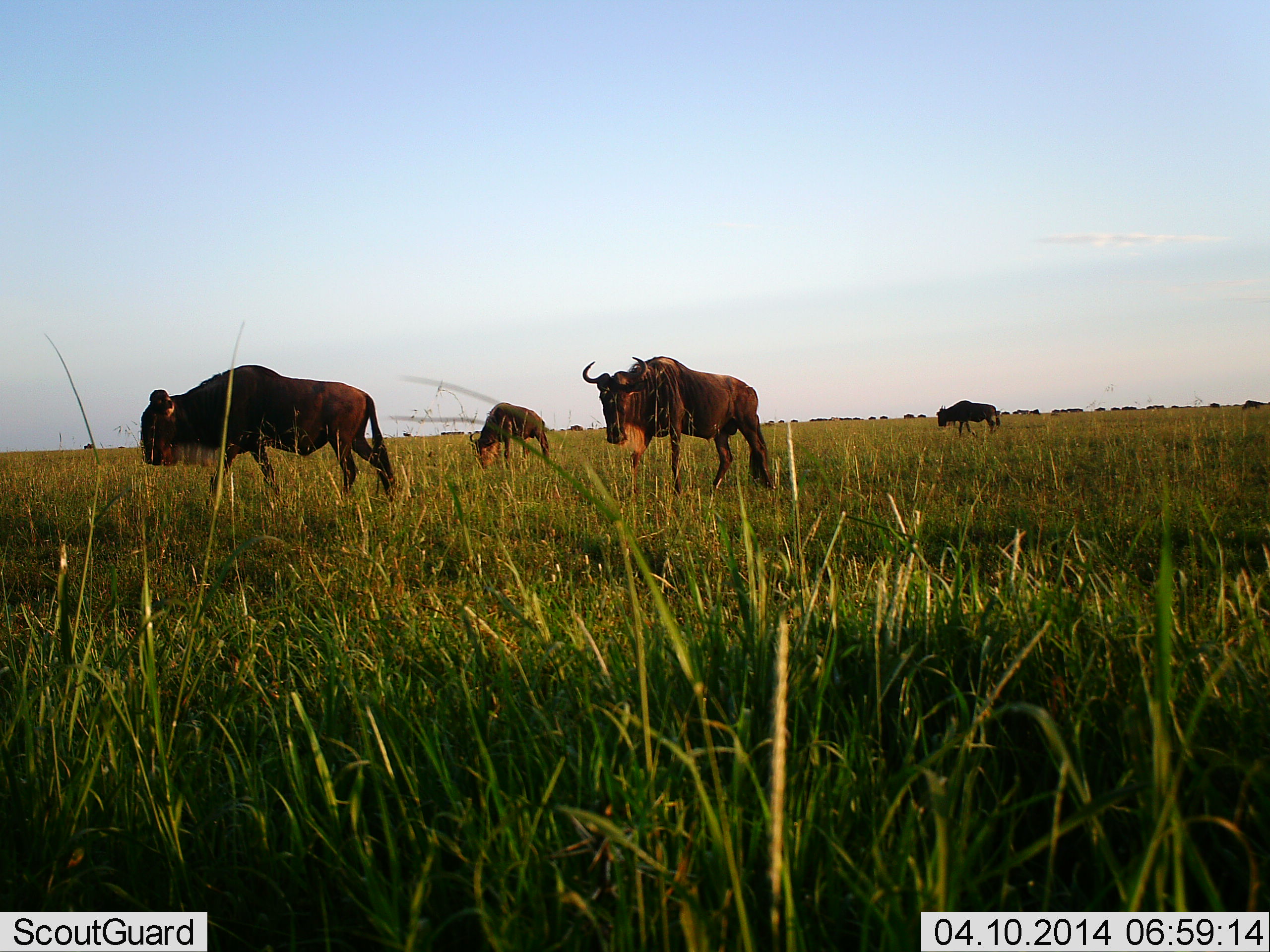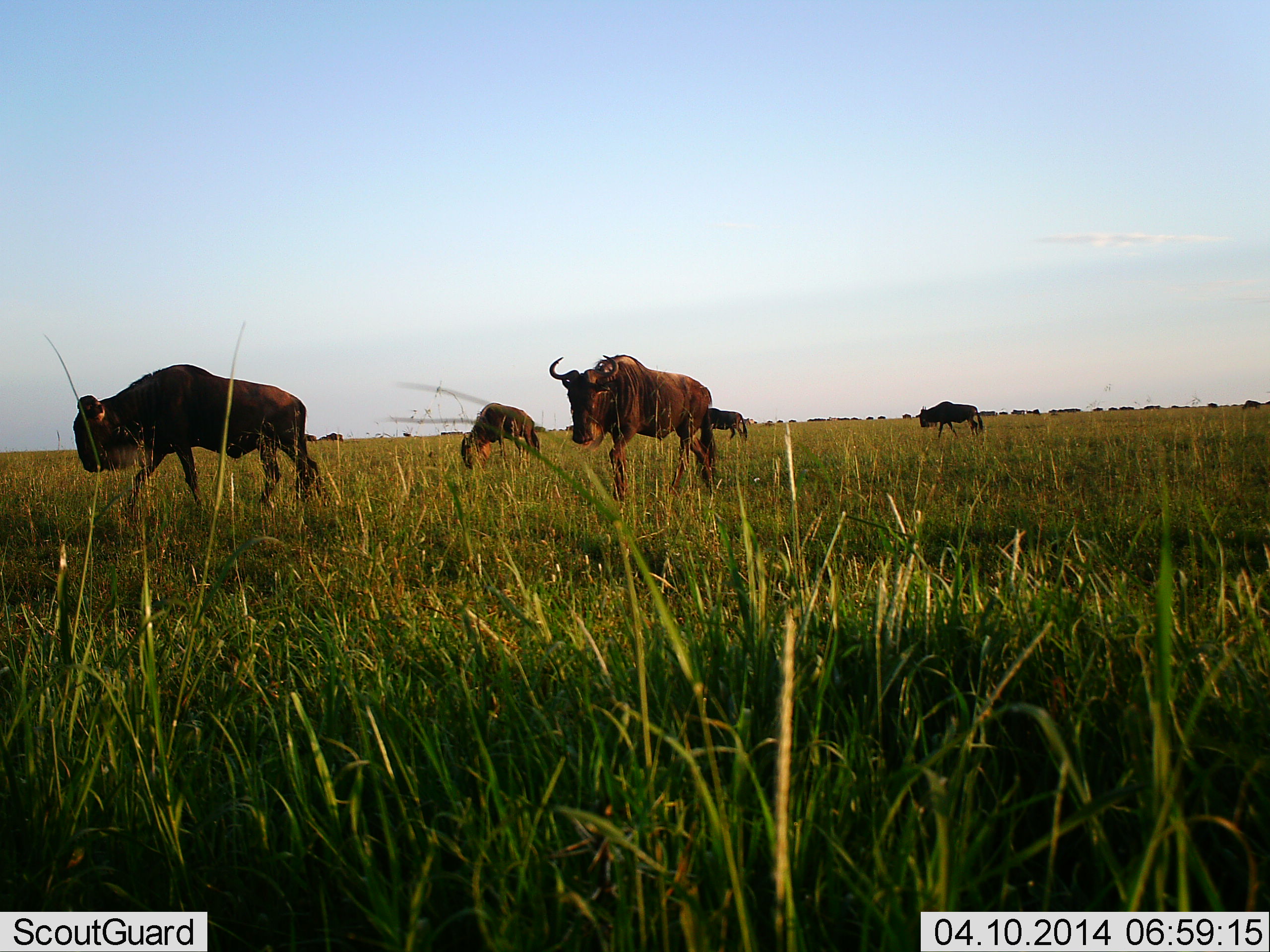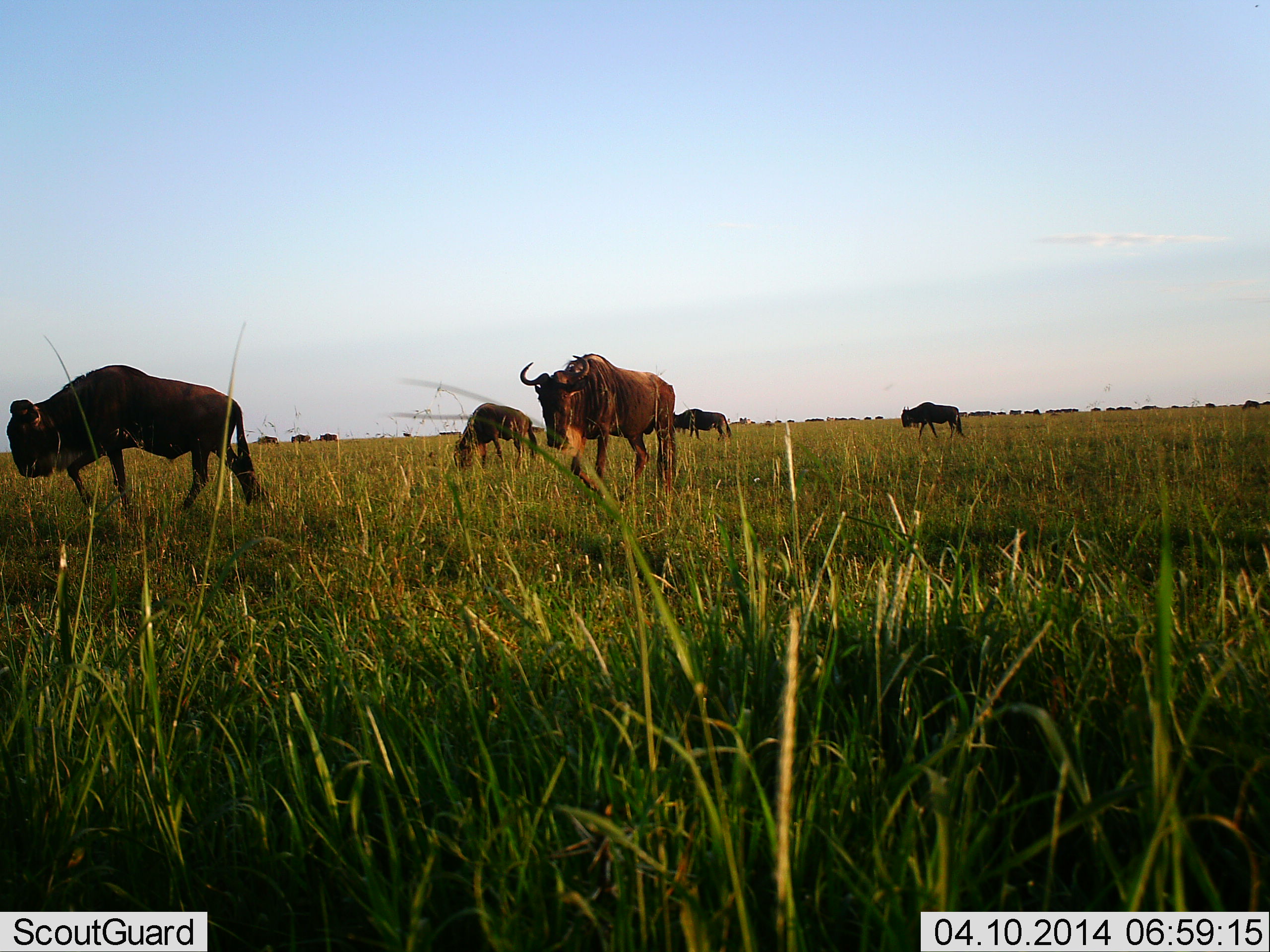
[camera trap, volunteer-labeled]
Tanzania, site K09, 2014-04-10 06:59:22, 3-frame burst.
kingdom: Animalia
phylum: Chordata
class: Mammalia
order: Artiodactyla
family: Bovidae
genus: Connochaetes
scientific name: Connochaetes taurinus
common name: blue wildebeest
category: wildebeest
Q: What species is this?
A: Wildebeest (blue wildebeest) (Connochaetes taurinus).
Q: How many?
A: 11-50.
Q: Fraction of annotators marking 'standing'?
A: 10%.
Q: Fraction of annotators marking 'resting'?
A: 0%.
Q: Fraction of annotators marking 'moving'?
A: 90%.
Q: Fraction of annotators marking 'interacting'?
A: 10%.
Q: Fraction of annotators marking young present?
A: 0%.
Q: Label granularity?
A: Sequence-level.